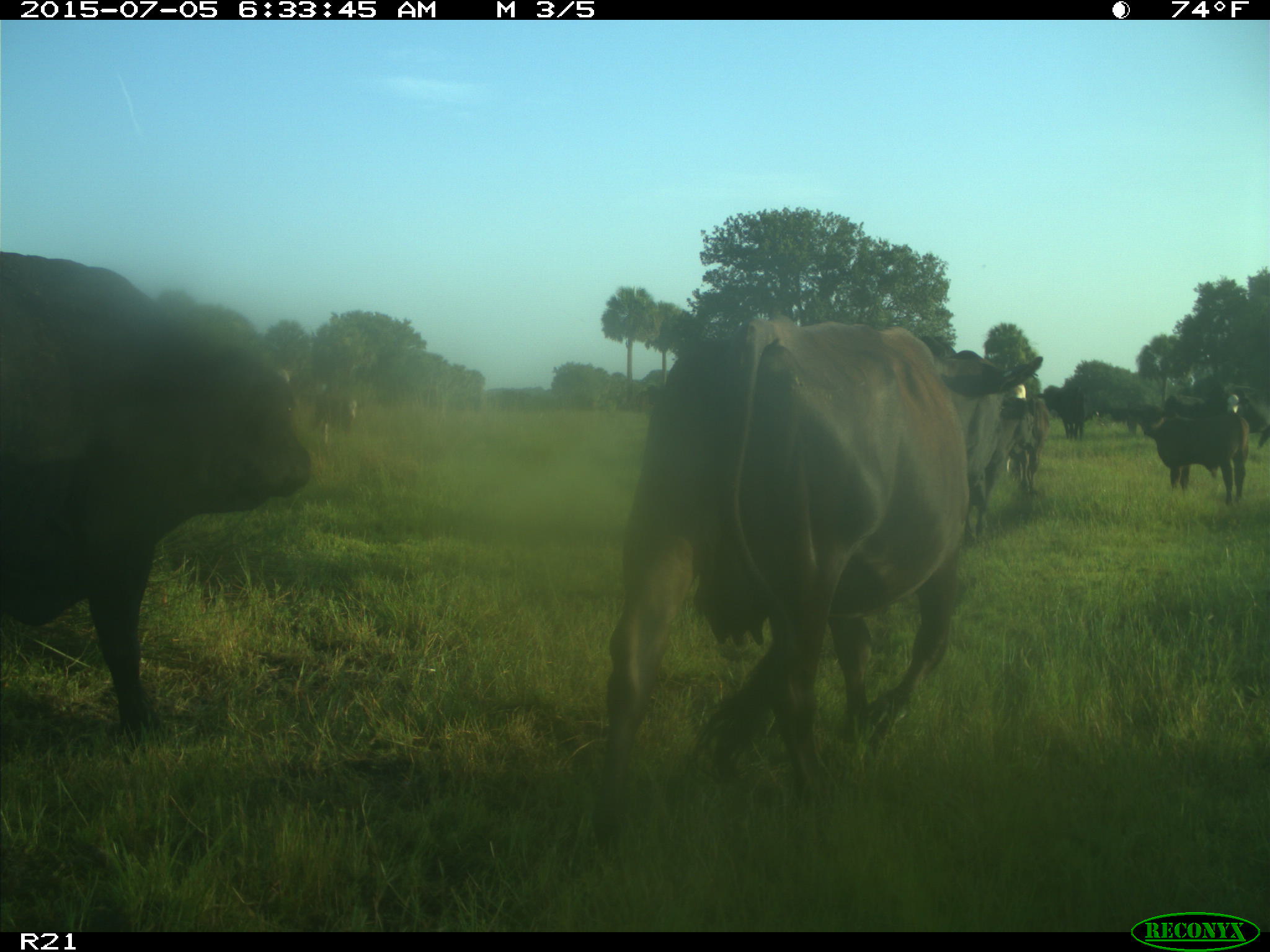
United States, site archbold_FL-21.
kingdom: Animalia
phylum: Chordata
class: Mammalia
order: Artiodactyla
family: Bovidae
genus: Bos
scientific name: Bos taurus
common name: domestic cow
Bos taurus (domestic cow).